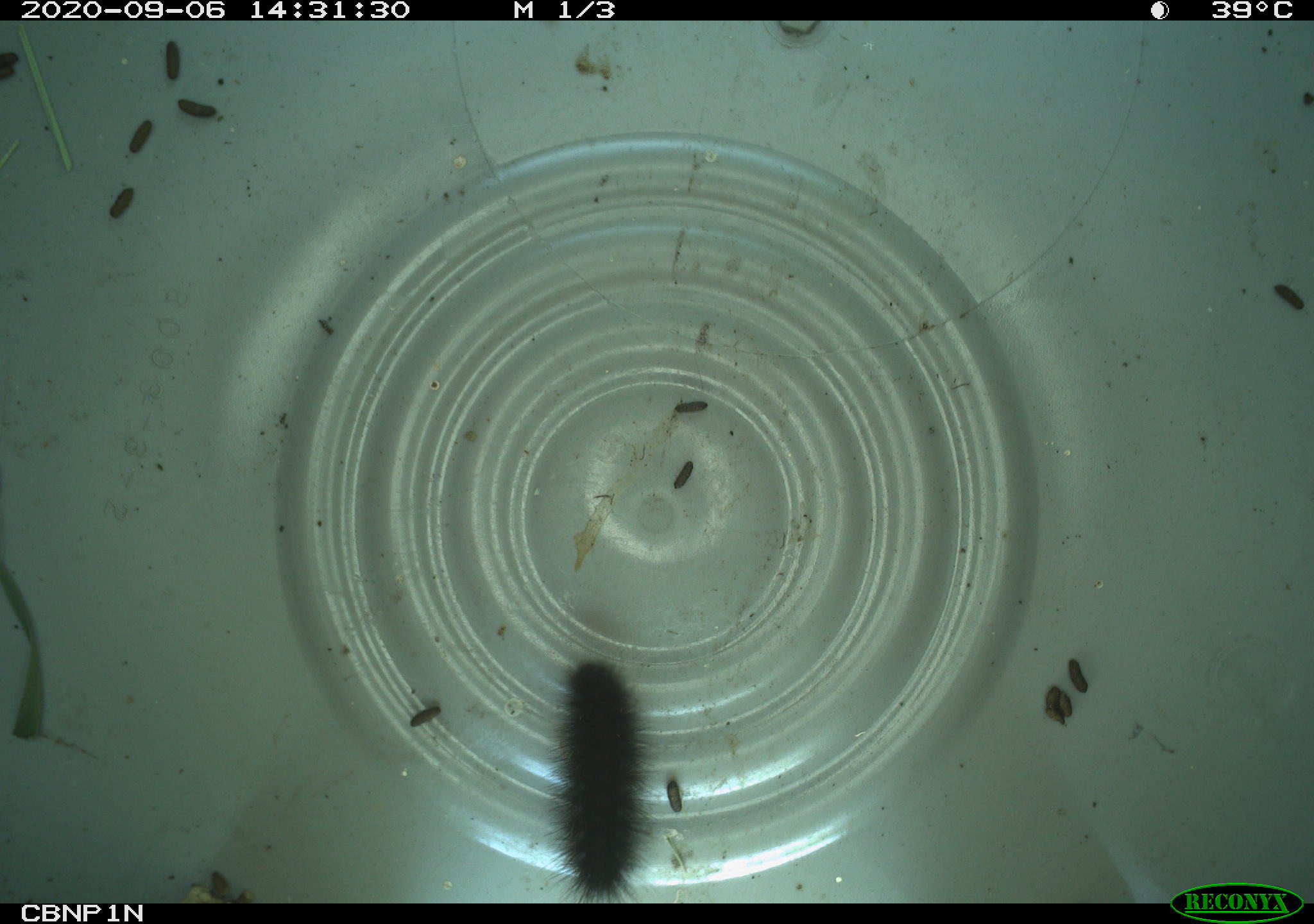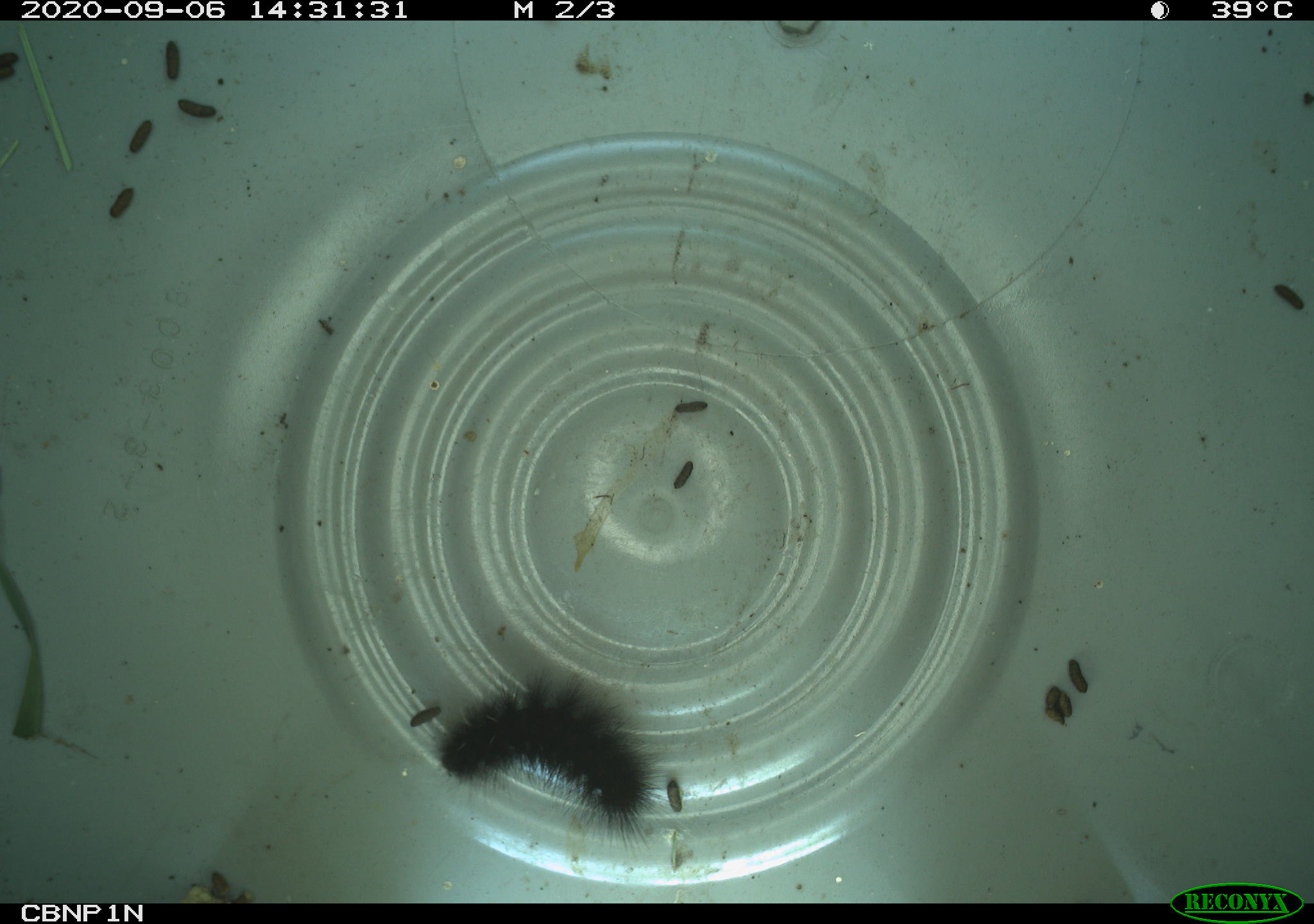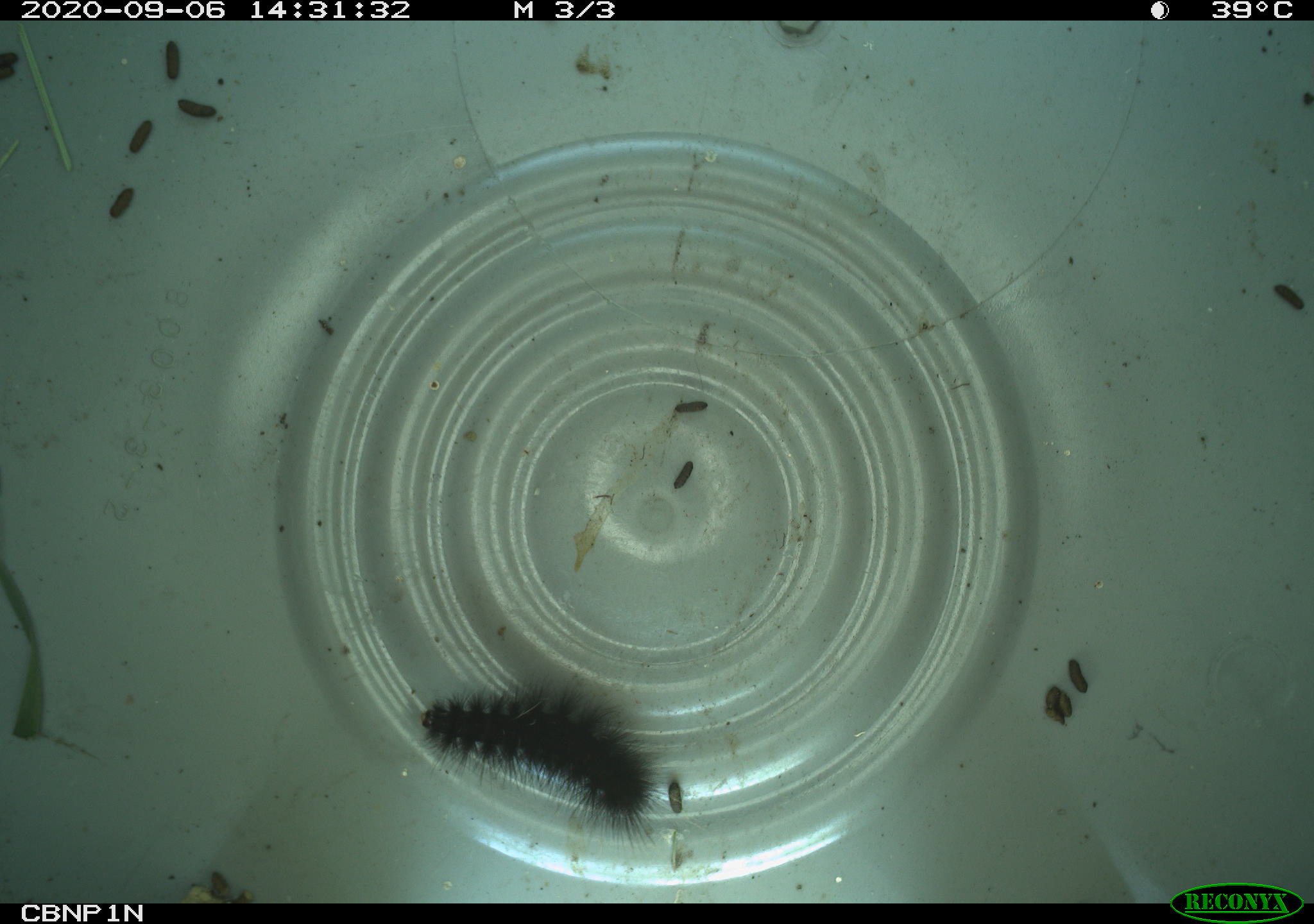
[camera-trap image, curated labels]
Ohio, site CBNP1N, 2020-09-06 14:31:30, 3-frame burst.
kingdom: Animalia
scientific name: Animalia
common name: animal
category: invertebrate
Invertebrate (animal) (Animalia).